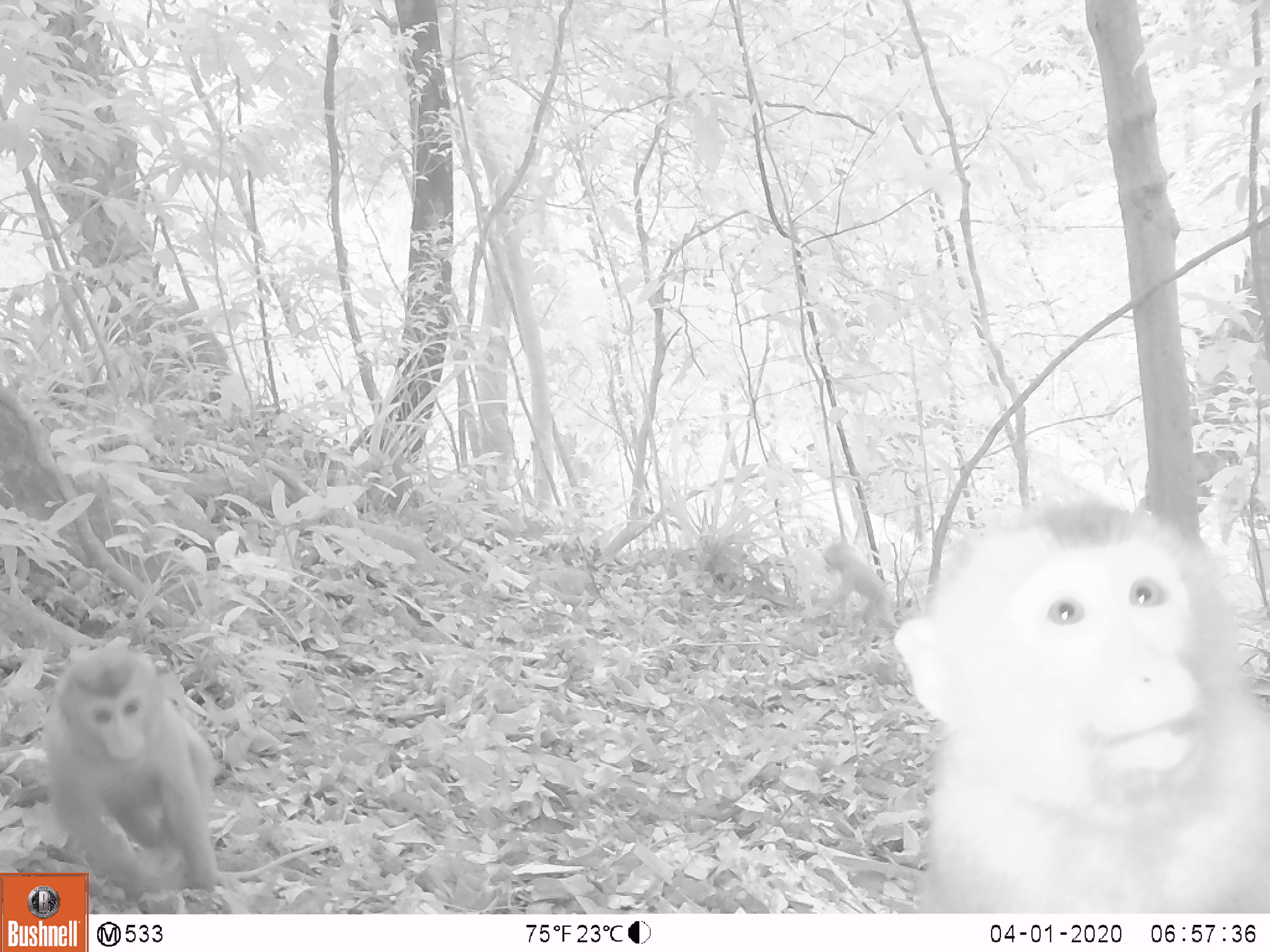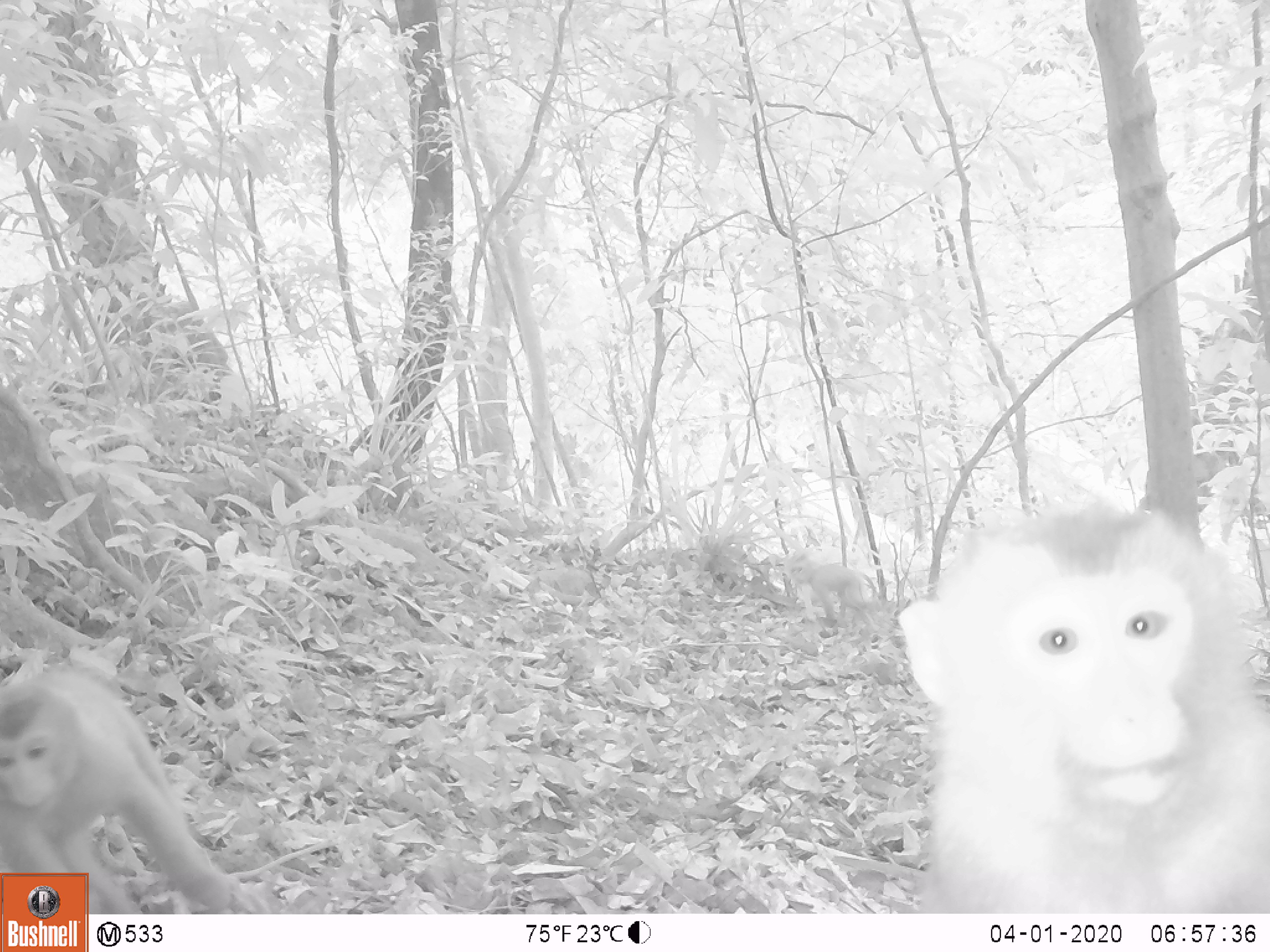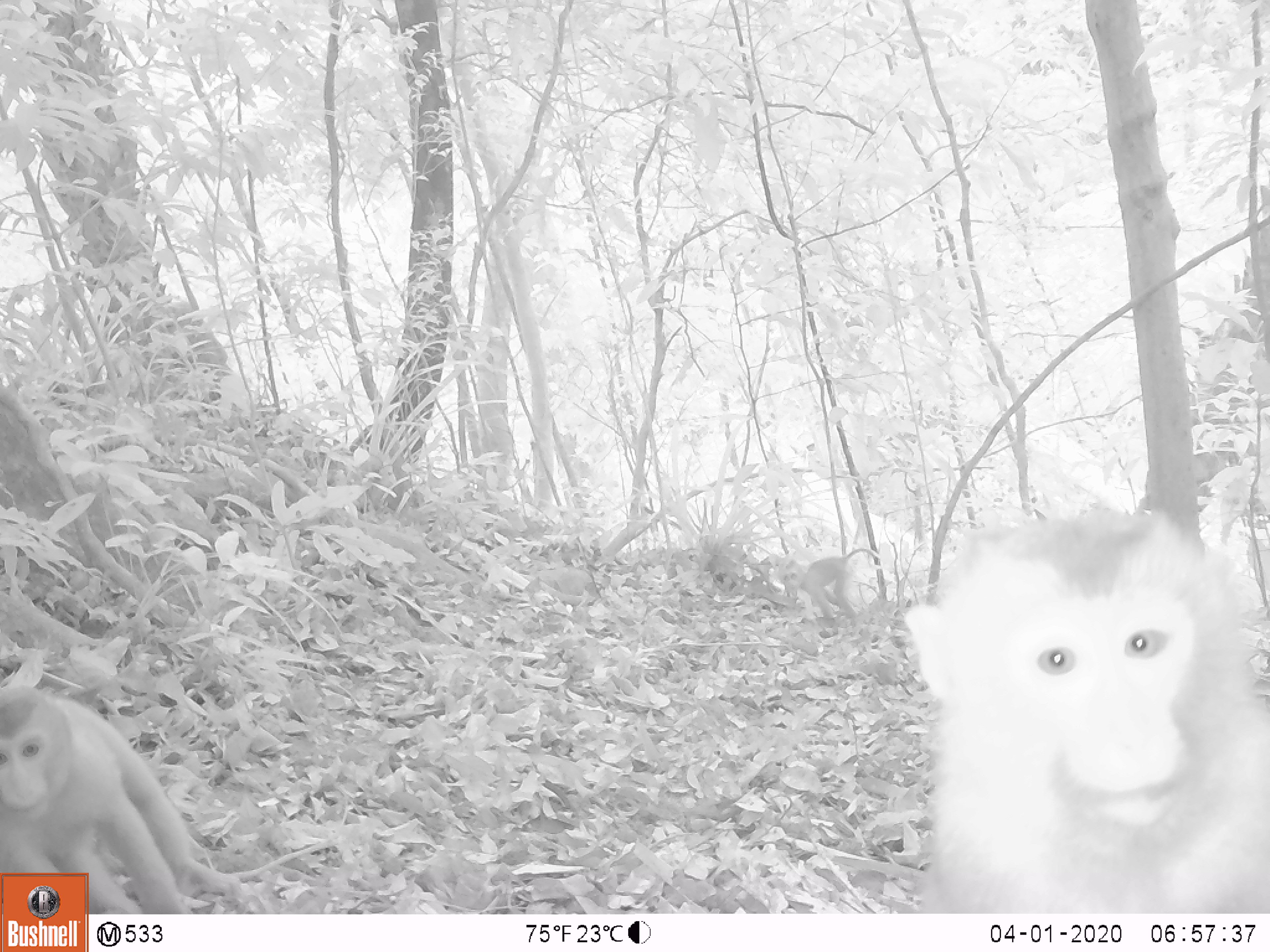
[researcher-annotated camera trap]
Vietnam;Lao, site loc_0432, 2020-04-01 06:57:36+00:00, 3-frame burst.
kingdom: Animalia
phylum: Chordata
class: Mammalia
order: Primates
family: Cercopithecidae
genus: Macaca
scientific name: Macaca nemestrina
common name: pig-tailed macaque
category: pig tailed macaque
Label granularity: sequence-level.